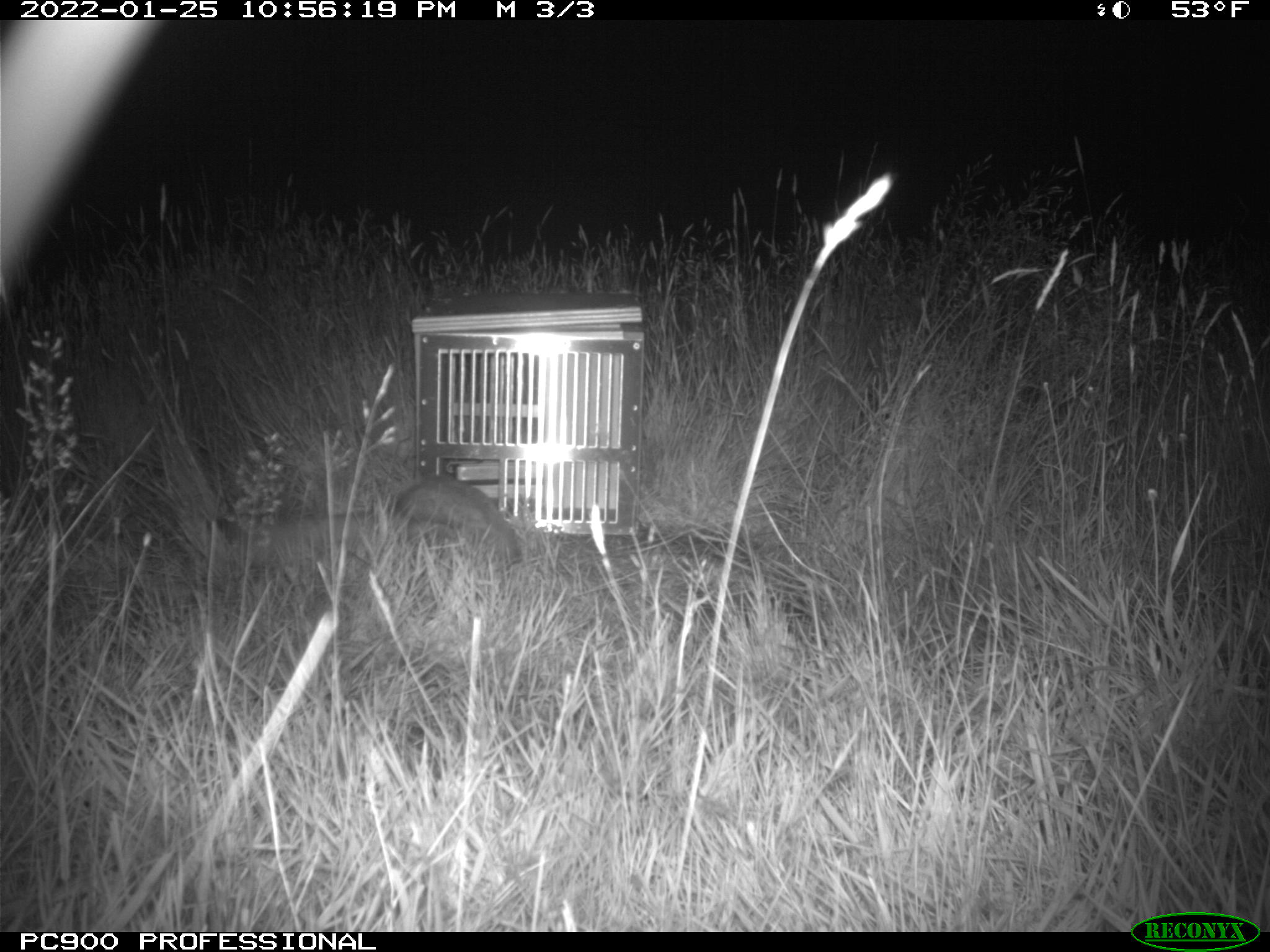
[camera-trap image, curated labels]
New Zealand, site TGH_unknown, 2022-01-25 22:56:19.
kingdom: Animalia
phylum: Chordata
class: Mammalia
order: Carnivora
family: Mustelidae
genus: Mustela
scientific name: Mustela furo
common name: ferret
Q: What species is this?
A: Ferret (Mustela furo).